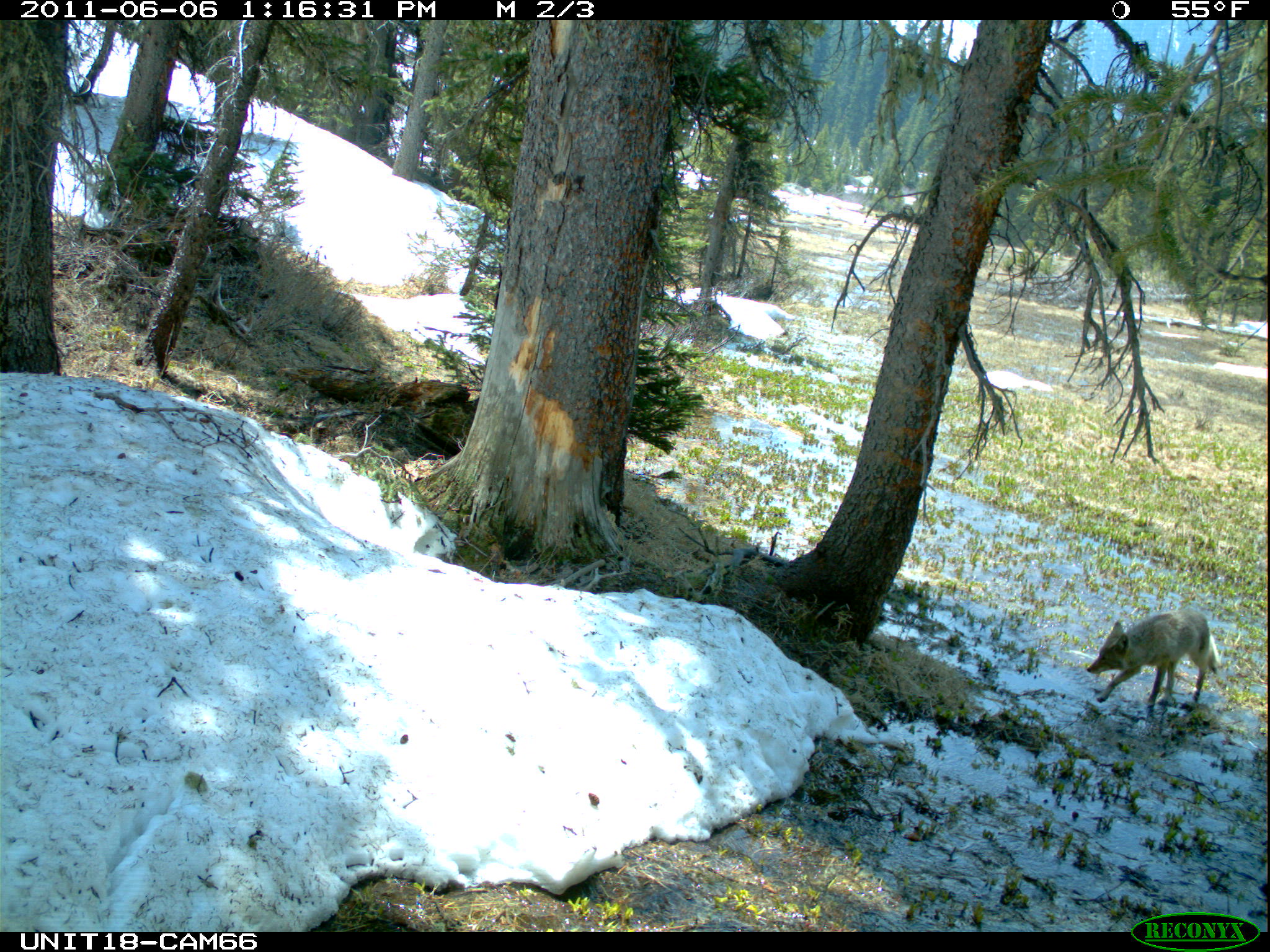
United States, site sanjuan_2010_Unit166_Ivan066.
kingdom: Animalia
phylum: Chordata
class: Mammalia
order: Carnivora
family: Canidae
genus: Canis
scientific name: Canis latrans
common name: coyote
Canis latrans (coyote).